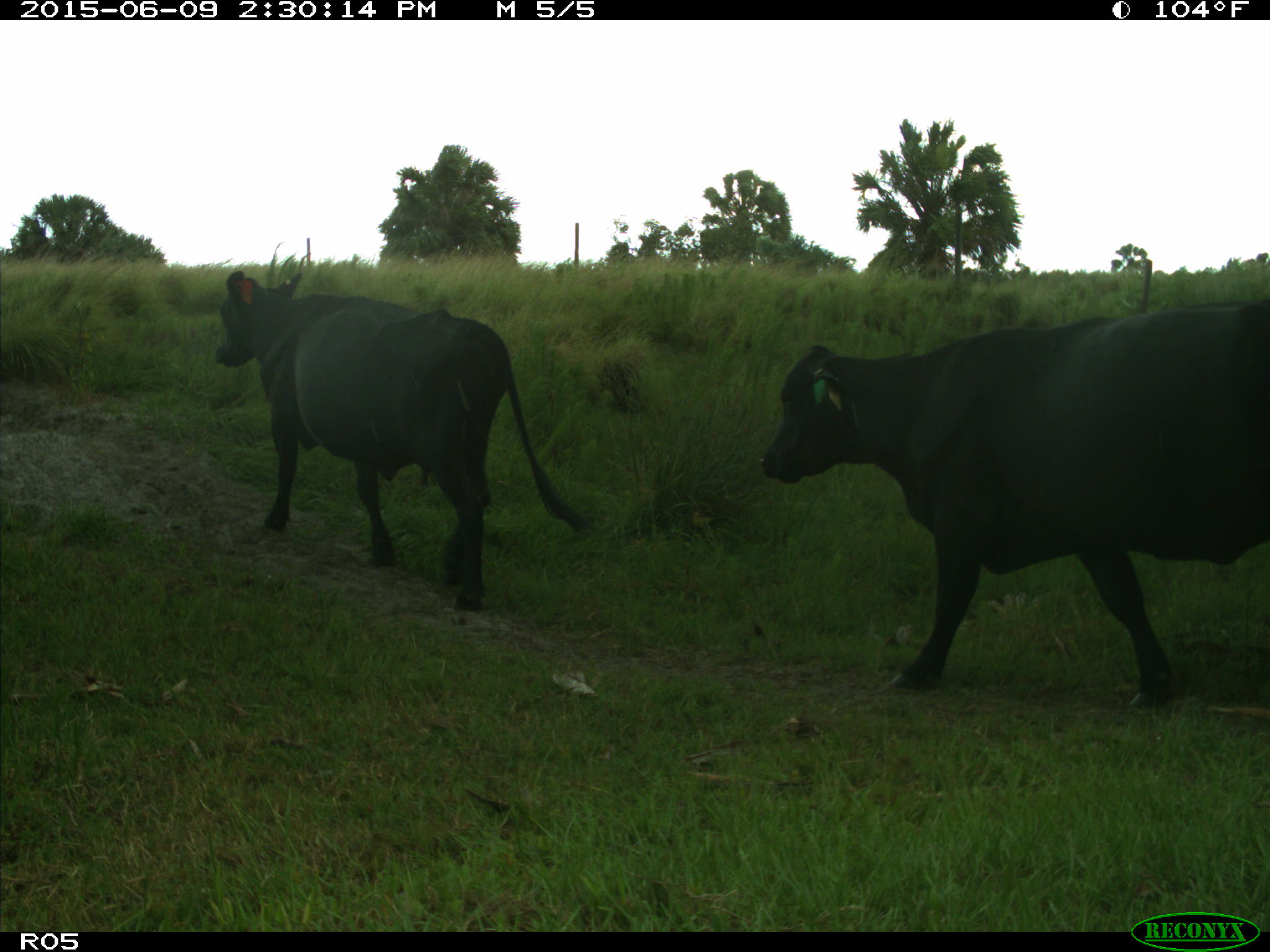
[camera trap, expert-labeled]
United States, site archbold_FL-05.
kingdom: Animalia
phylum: Chordata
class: Mammalia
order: Artiodactyla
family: Bovidae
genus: Bos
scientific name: Bos taurus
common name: domestic cow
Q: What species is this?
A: Bos taurus (domestic cow).